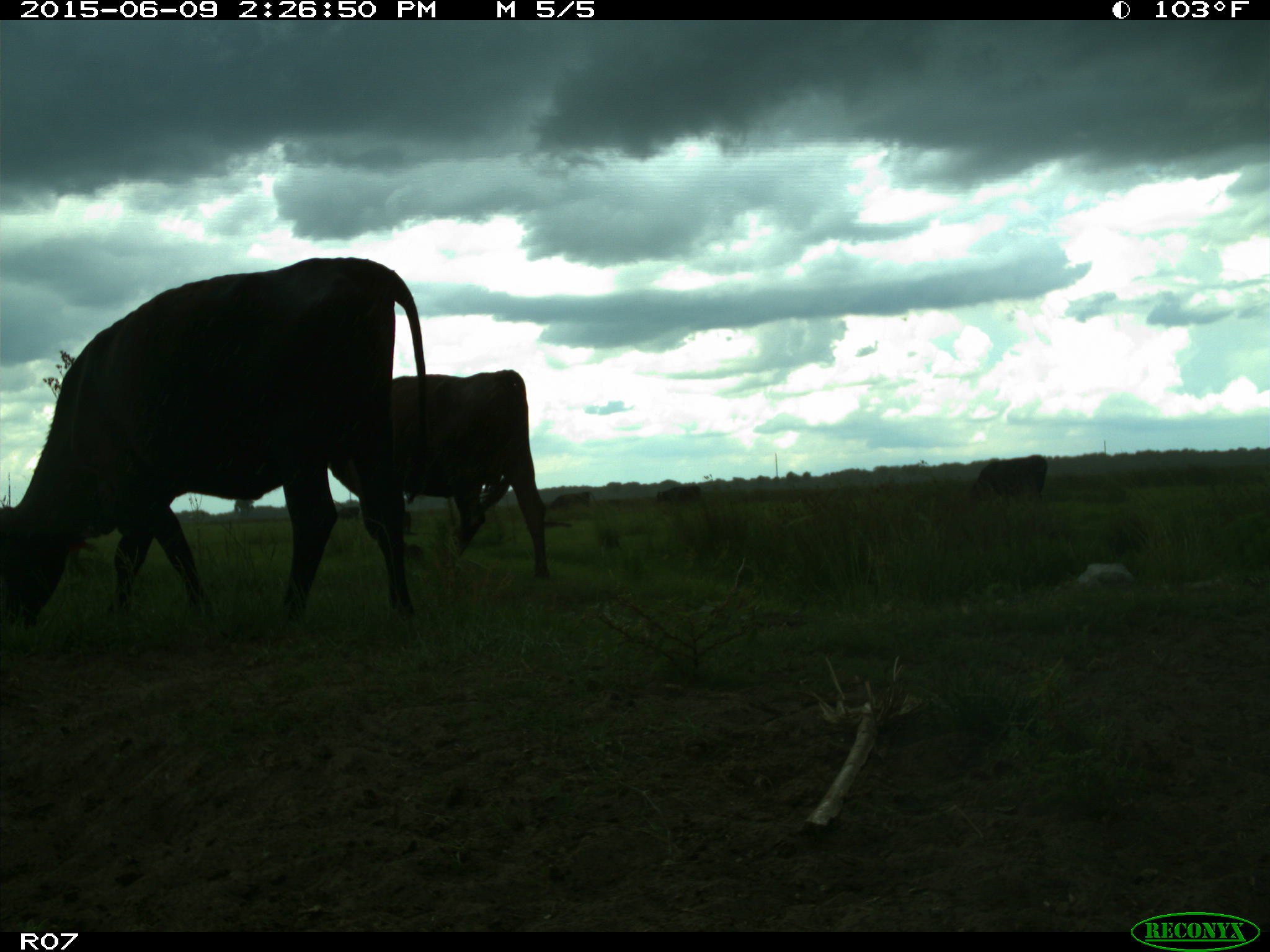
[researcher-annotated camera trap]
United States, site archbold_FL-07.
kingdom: Animalia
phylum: Chordata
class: Mammalia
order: Artiodactyla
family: Bovidae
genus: Bos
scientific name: Bos taurus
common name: domestic cow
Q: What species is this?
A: Bos taurus (domestic cow).